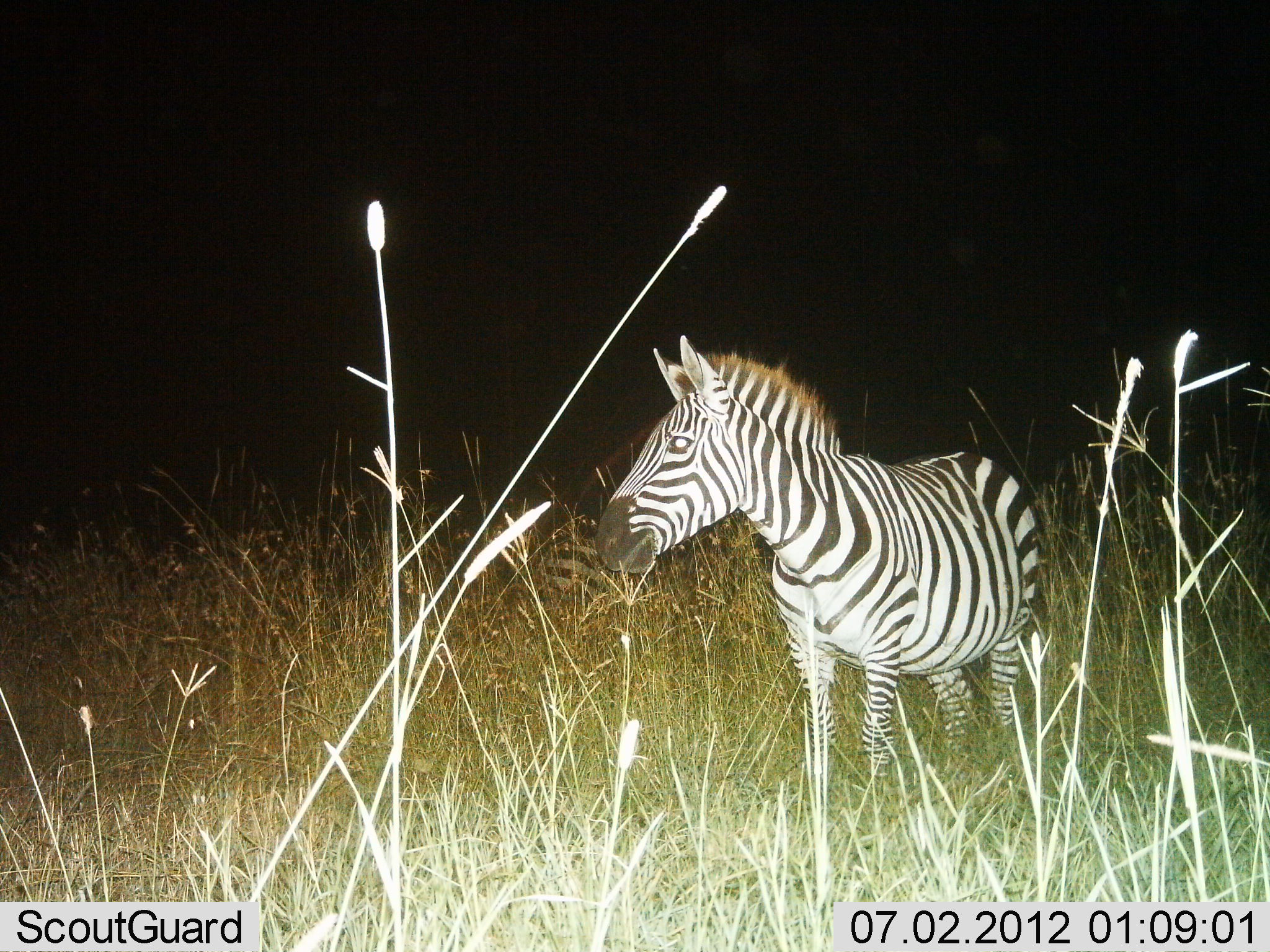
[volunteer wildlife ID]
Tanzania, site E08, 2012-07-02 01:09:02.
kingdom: Animalia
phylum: Chordata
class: Mammalia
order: Perissodactyla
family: Equidae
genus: Equus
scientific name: Equus quagga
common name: plains zebra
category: zebra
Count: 1.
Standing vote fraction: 100%.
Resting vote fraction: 0%.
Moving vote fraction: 0%.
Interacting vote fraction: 0%.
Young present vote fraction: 0%.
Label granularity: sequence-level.